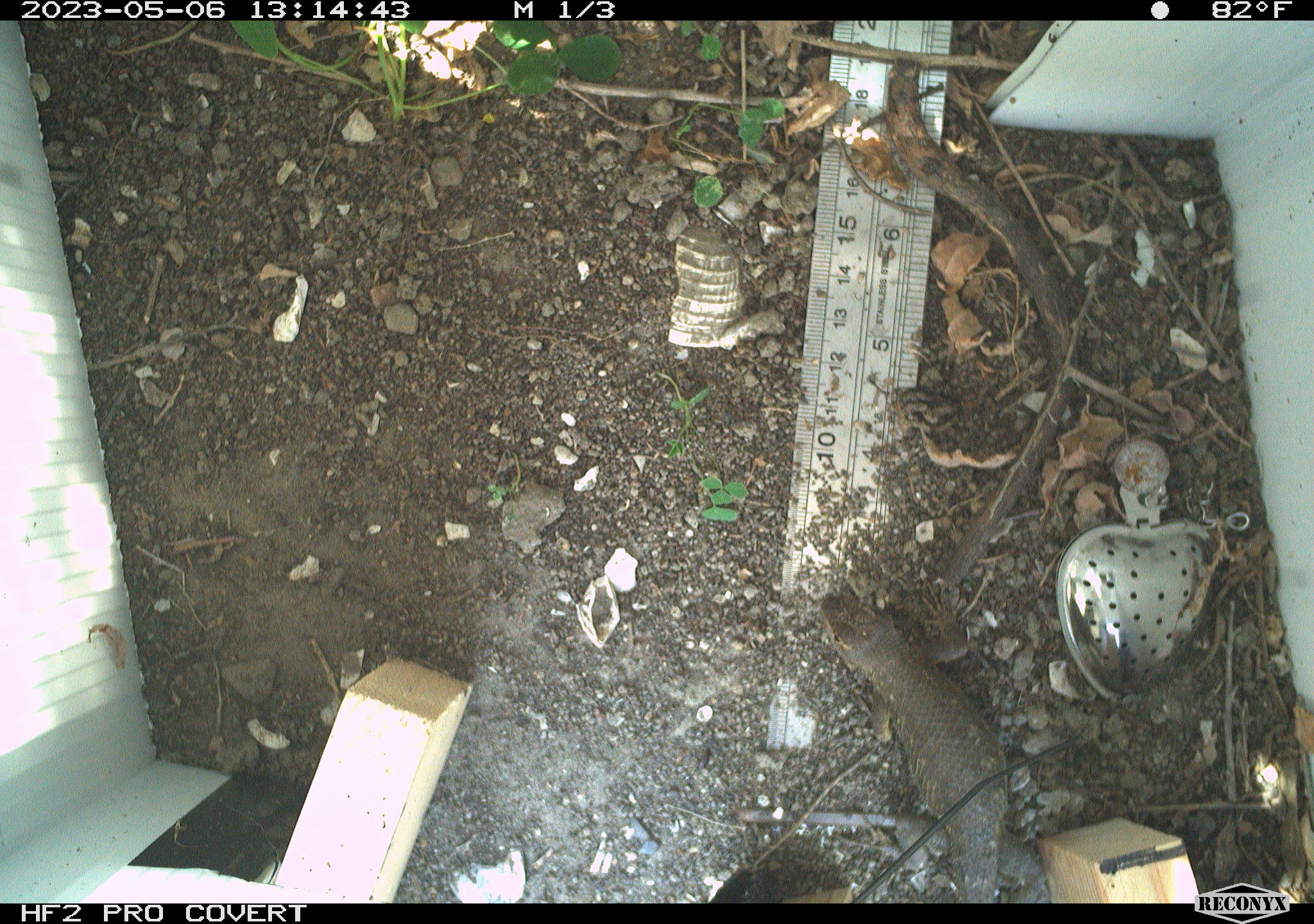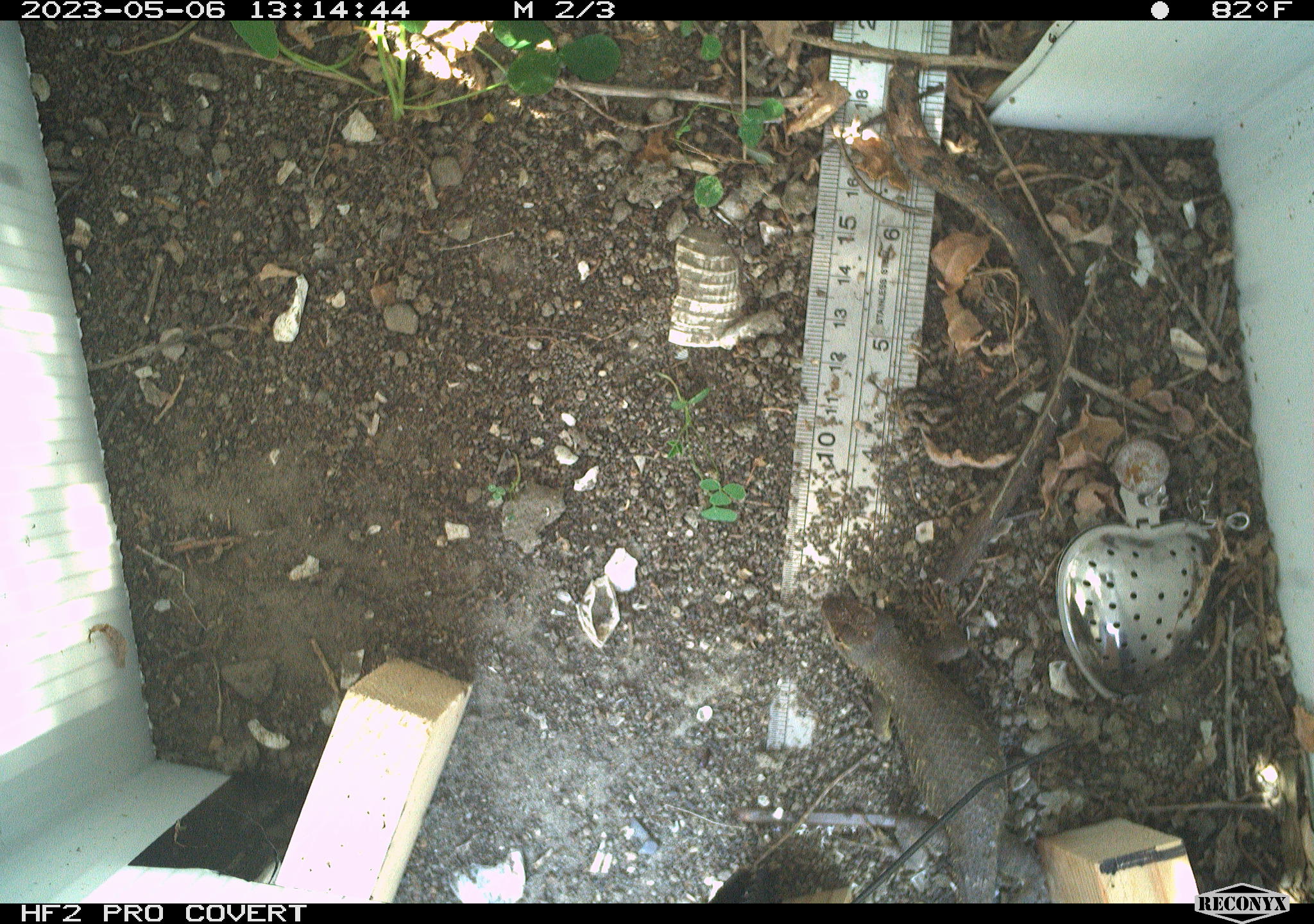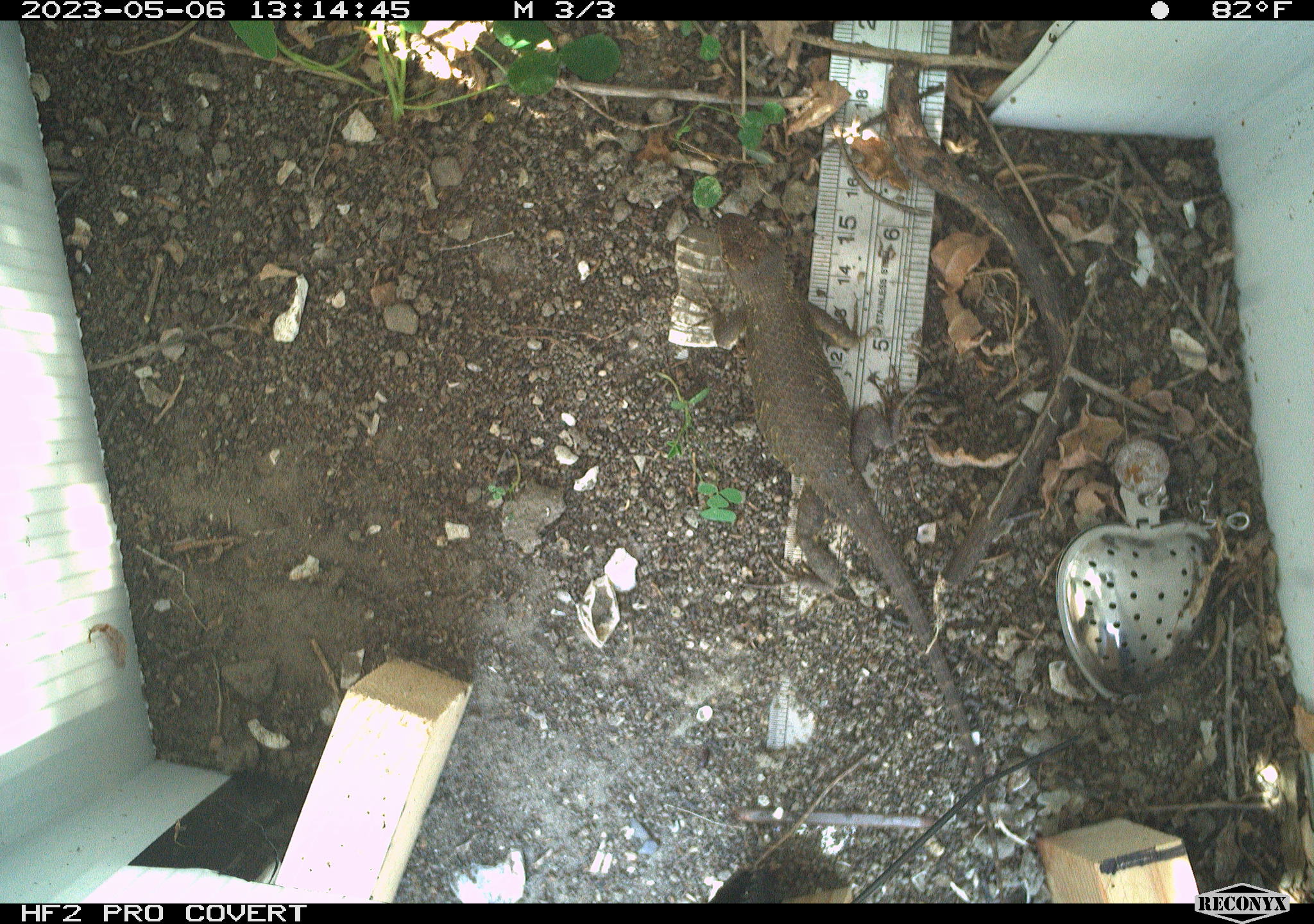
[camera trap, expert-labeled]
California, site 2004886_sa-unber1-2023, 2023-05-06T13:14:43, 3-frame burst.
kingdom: Animalia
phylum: Chordata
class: Reptilia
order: Squamata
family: Phrynosomatidae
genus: Sceloporus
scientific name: Sceloporus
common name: spiny lizards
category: sceloporus species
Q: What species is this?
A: Sceloporus species (spiny lizards) (Sceloporus).